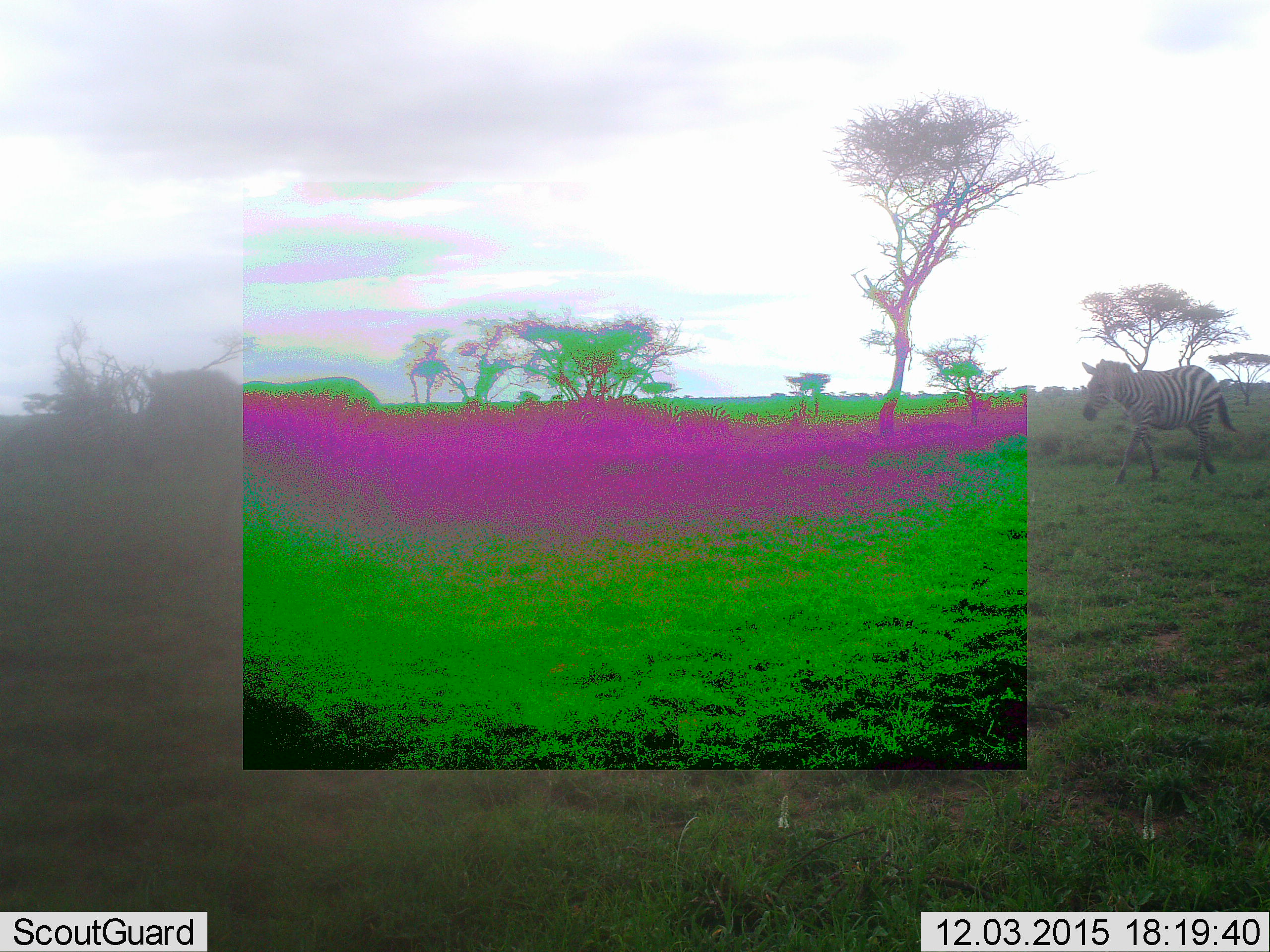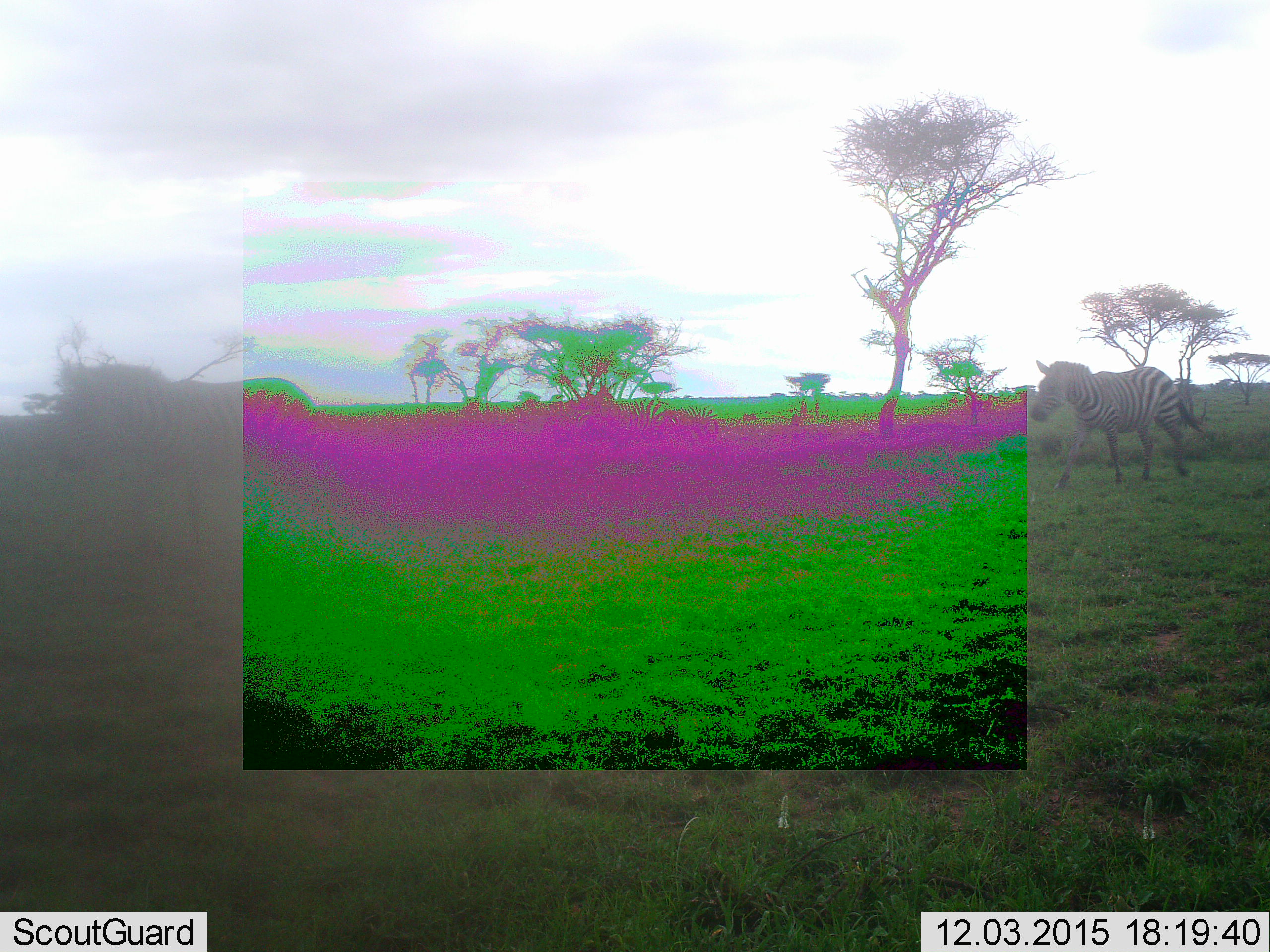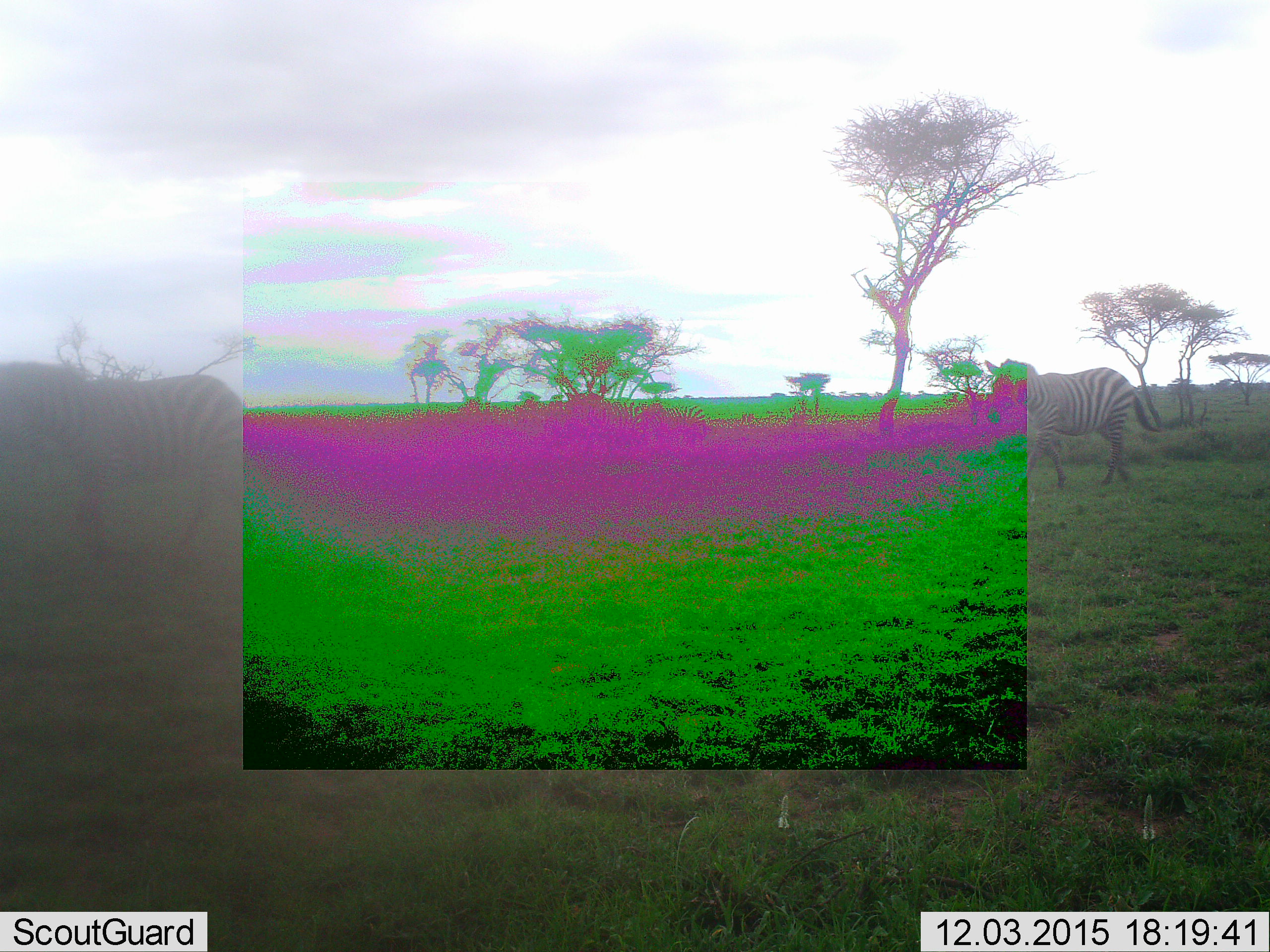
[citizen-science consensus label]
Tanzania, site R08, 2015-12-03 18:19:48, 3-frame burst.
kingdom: Animalia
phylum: Chordata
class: Mammalia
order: Perissodactyla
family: Equidae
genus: Equus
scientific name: Equus quagga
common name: plains zebra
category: zebra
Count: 4.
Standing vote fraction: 25%.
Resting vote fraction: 0%.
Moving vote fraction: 88%.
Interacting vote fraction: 0%.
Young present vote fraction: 25%.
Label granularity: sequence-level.